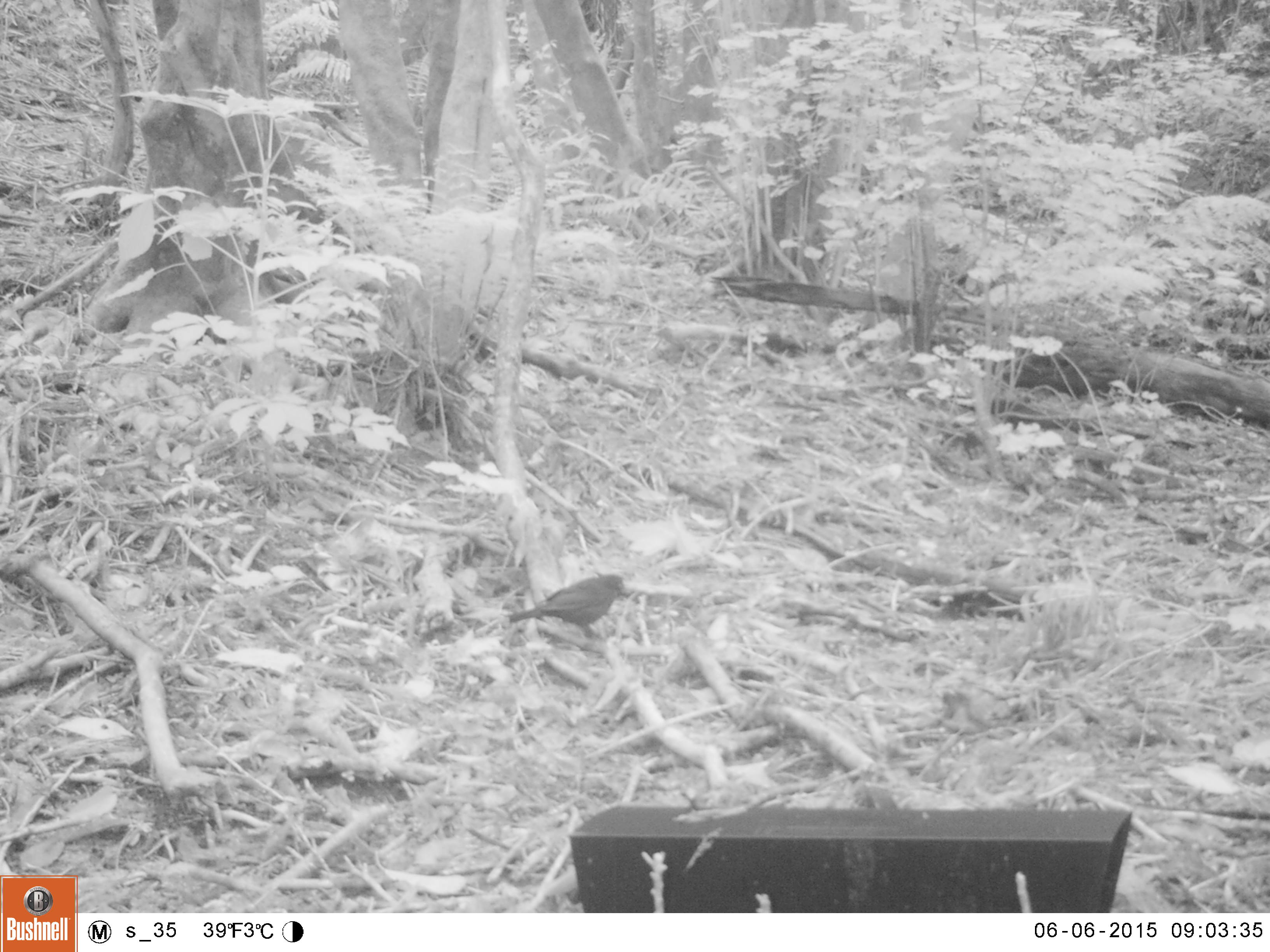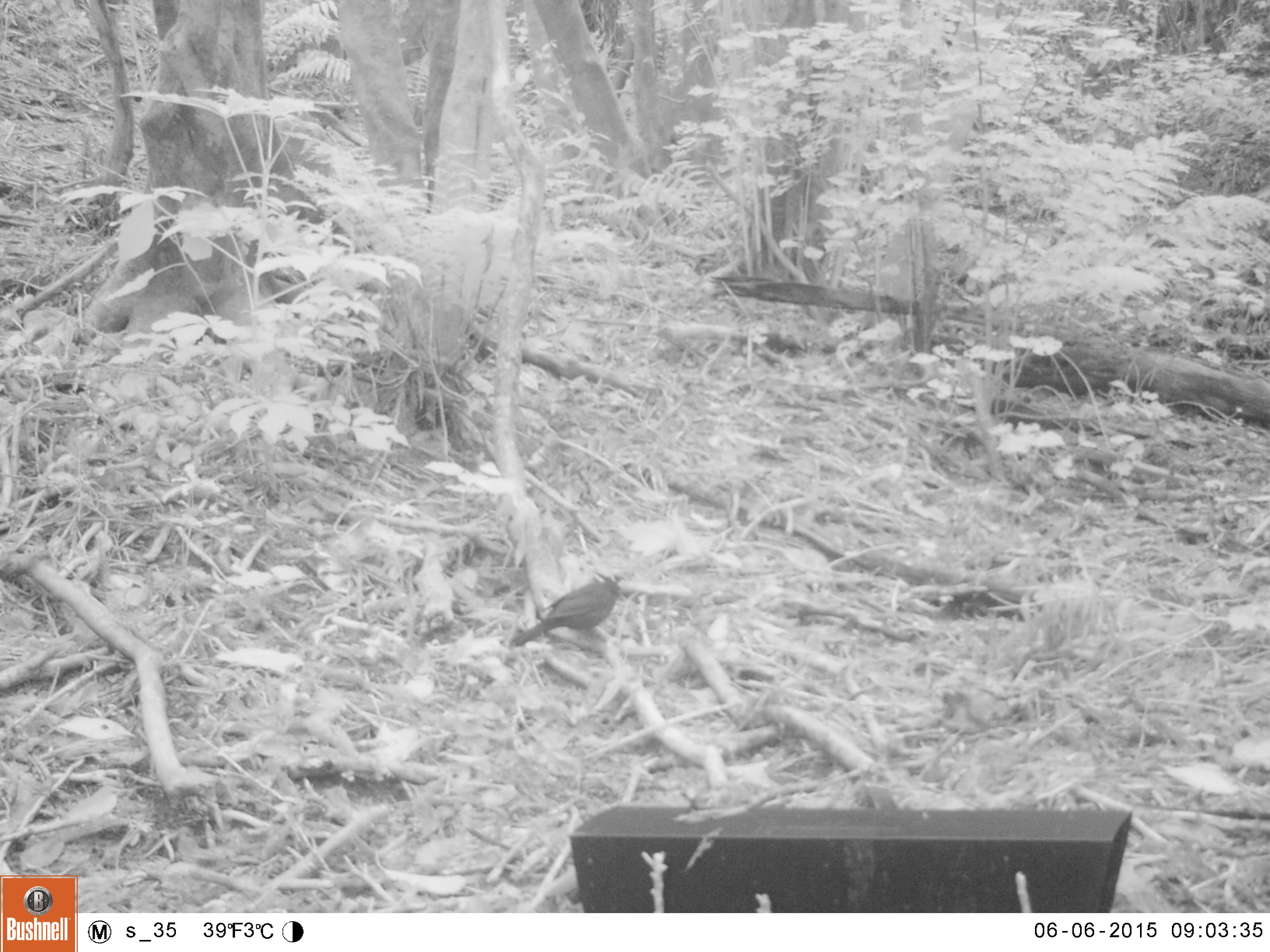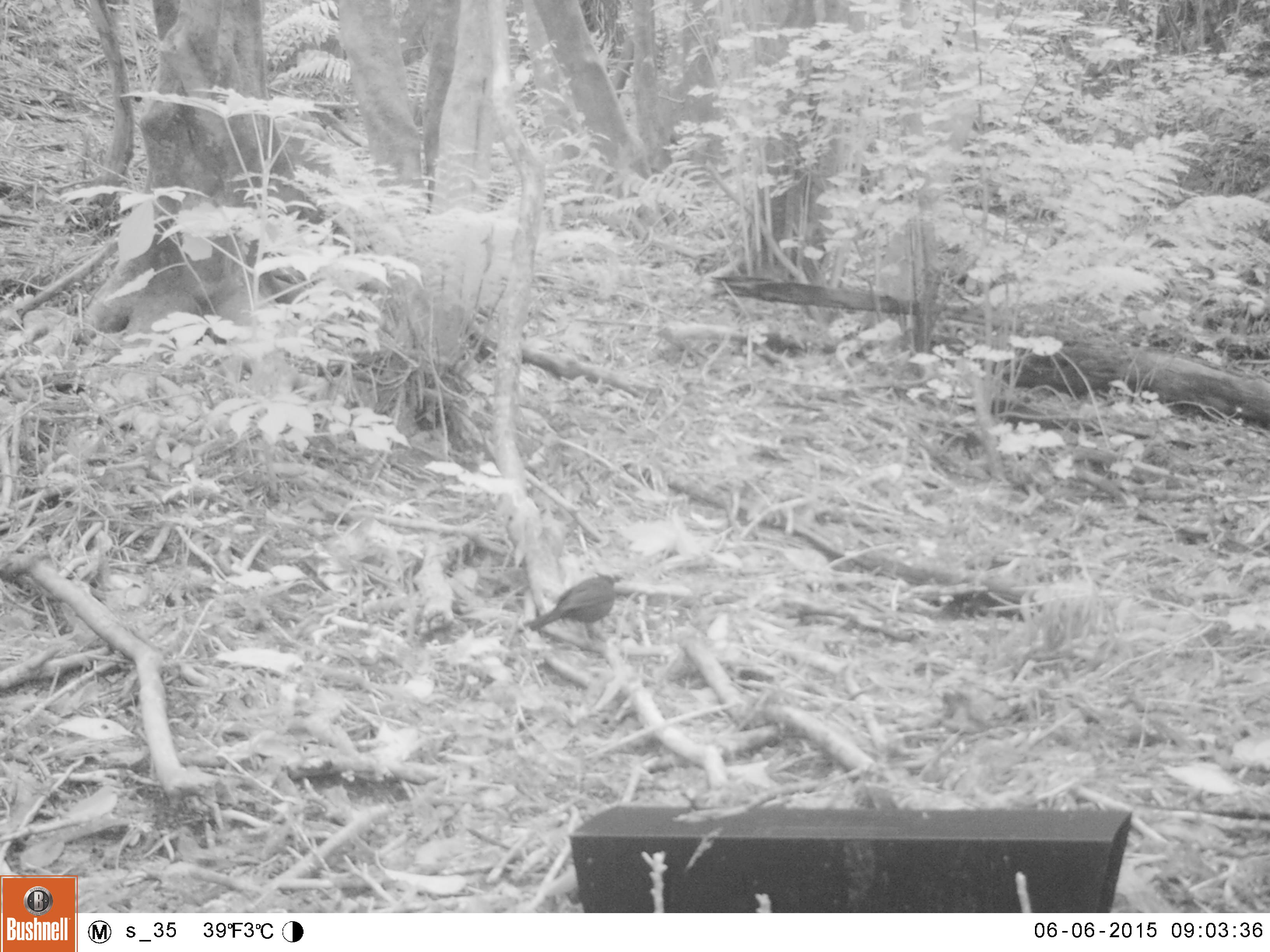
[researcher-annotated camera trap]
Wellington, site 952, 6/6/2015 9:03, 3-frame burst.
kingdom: Animalia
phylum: Chordata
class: Aves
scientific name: Aves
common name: bird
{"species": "bird (Aves)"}